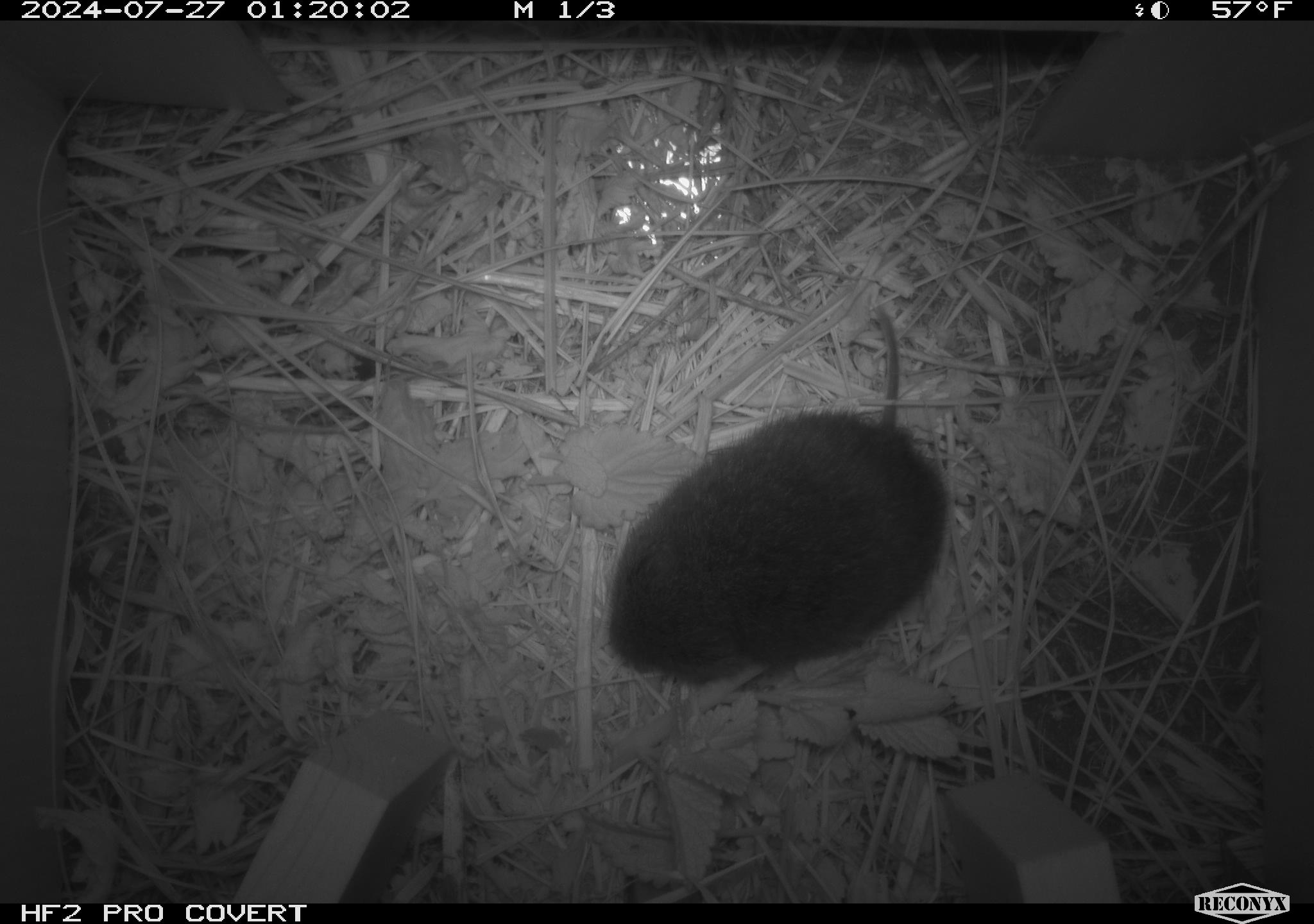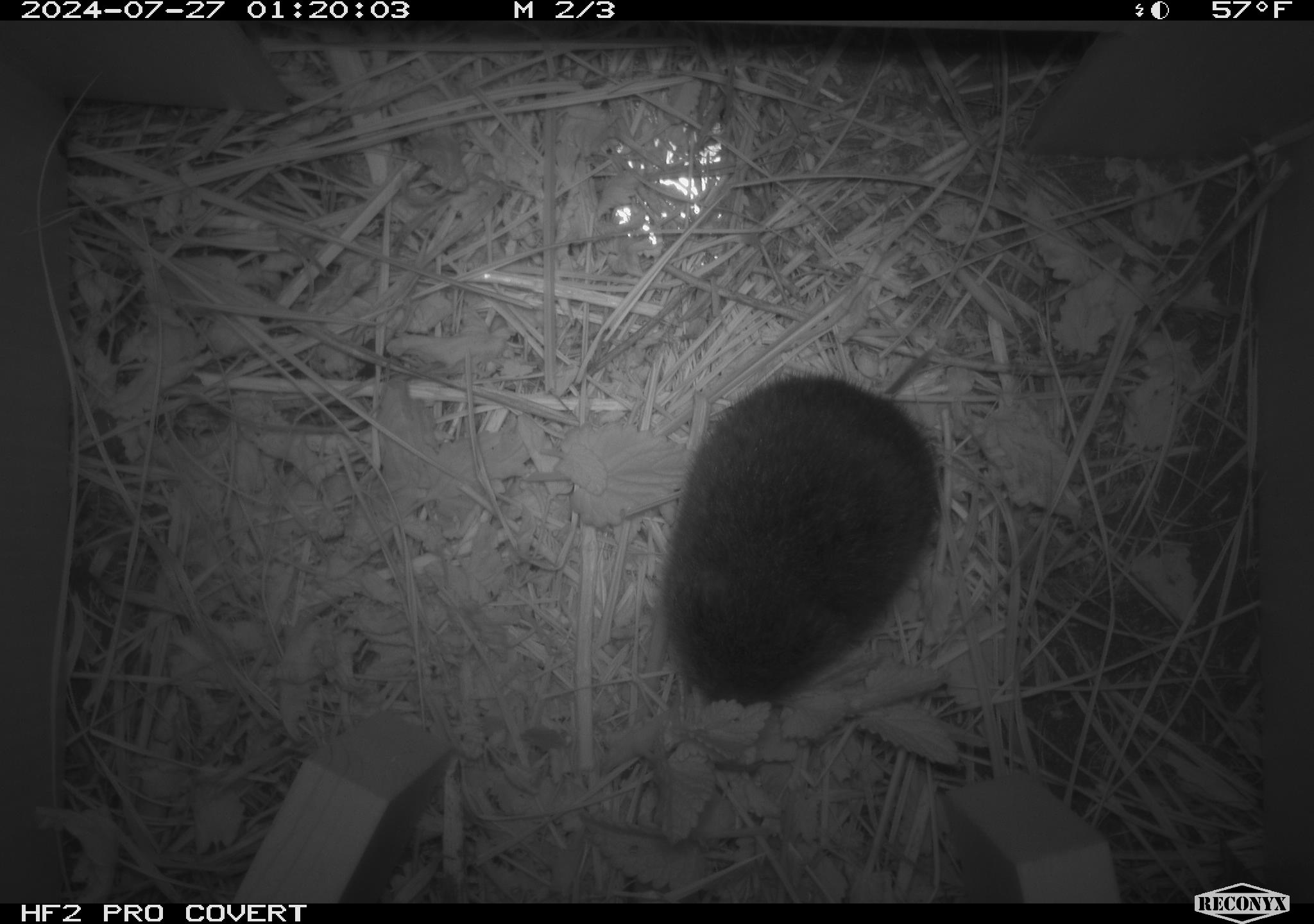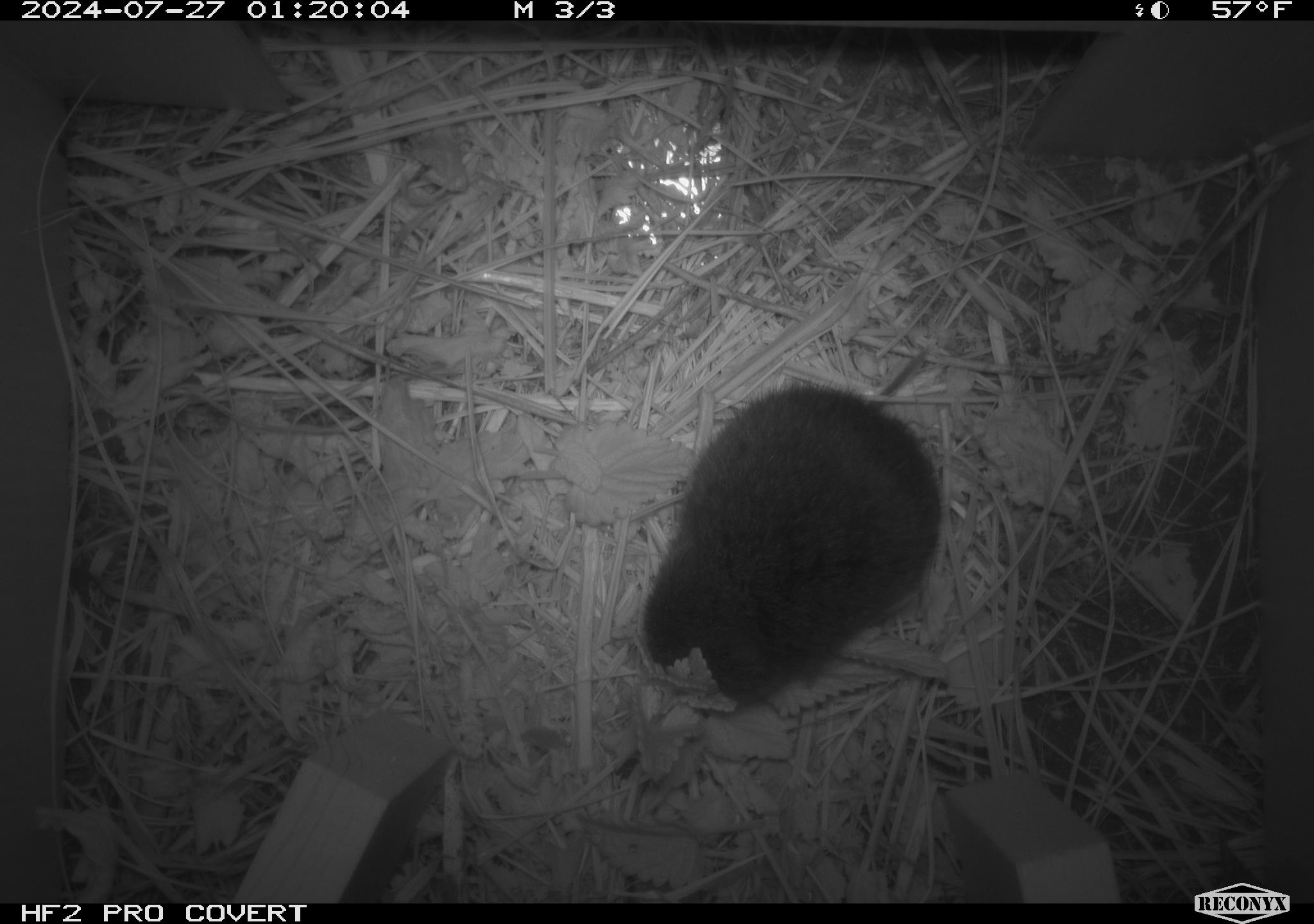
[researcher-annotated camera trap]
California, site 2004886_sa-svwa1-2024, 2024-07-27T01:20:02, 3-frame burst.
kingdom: Animalia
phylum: Chordata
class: Mammalia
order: Rodentia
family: Cricetidae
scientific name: Arvicolinae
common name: voles, lemmings, and muskrats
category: arvicolinae subfamily